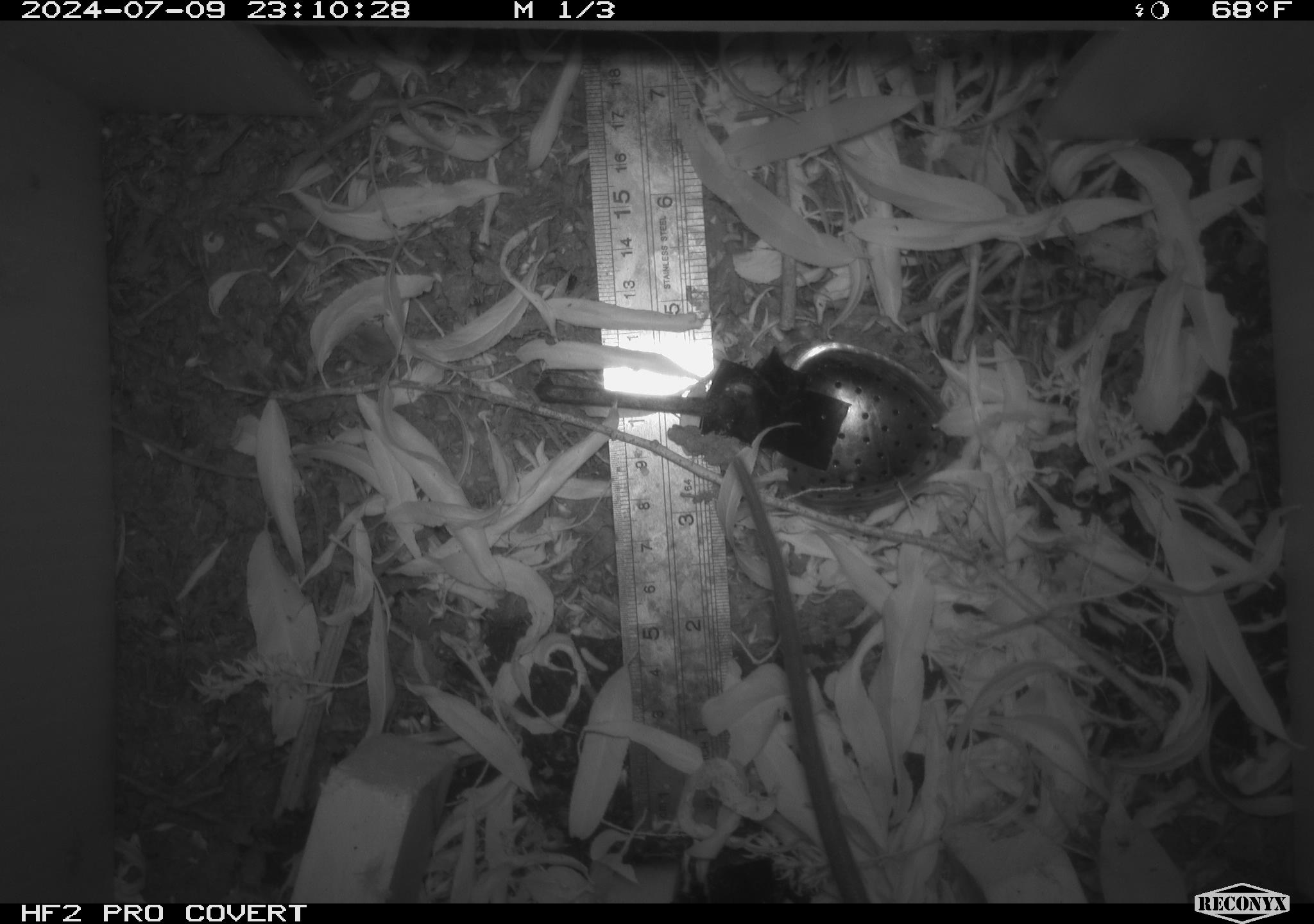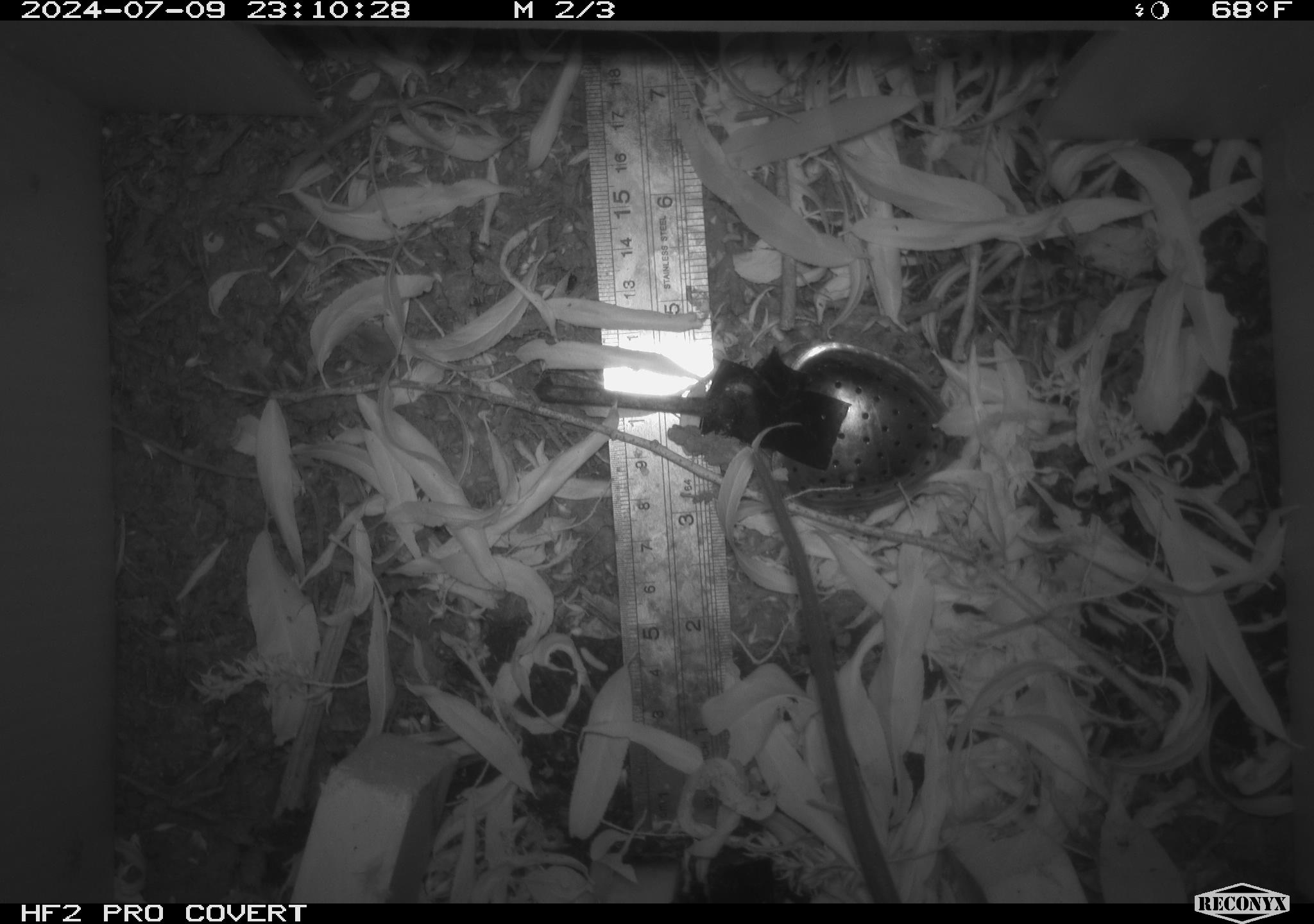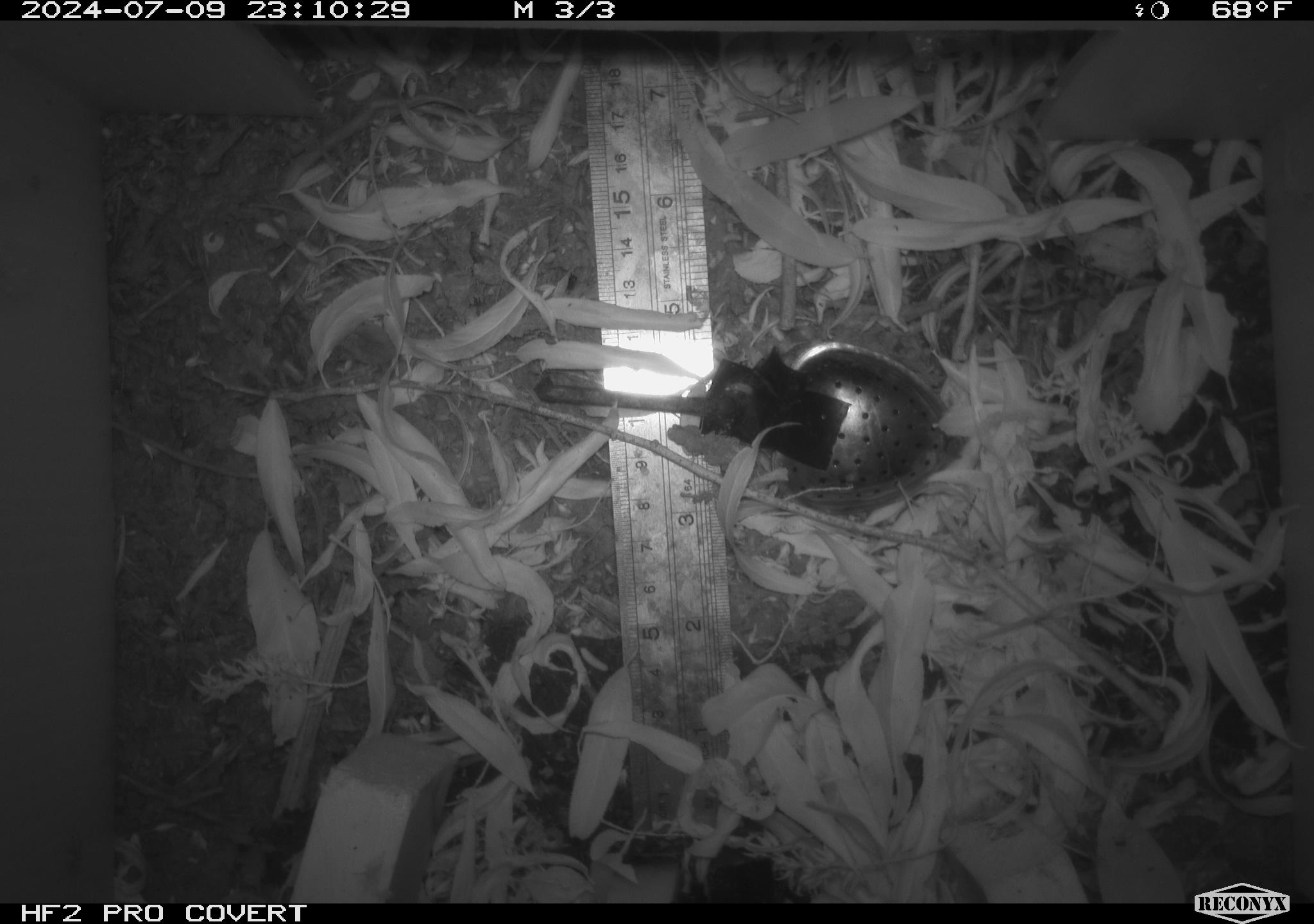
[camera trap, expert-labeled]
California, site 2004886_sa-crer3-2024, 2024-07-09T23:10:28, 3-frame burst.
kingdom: Animalia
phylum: Chordata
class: Mammalia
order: Rodentia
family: Muridae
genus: Rattus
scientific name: Rattus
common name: rat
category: rattus species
Rattus species (rat) (Rattus).